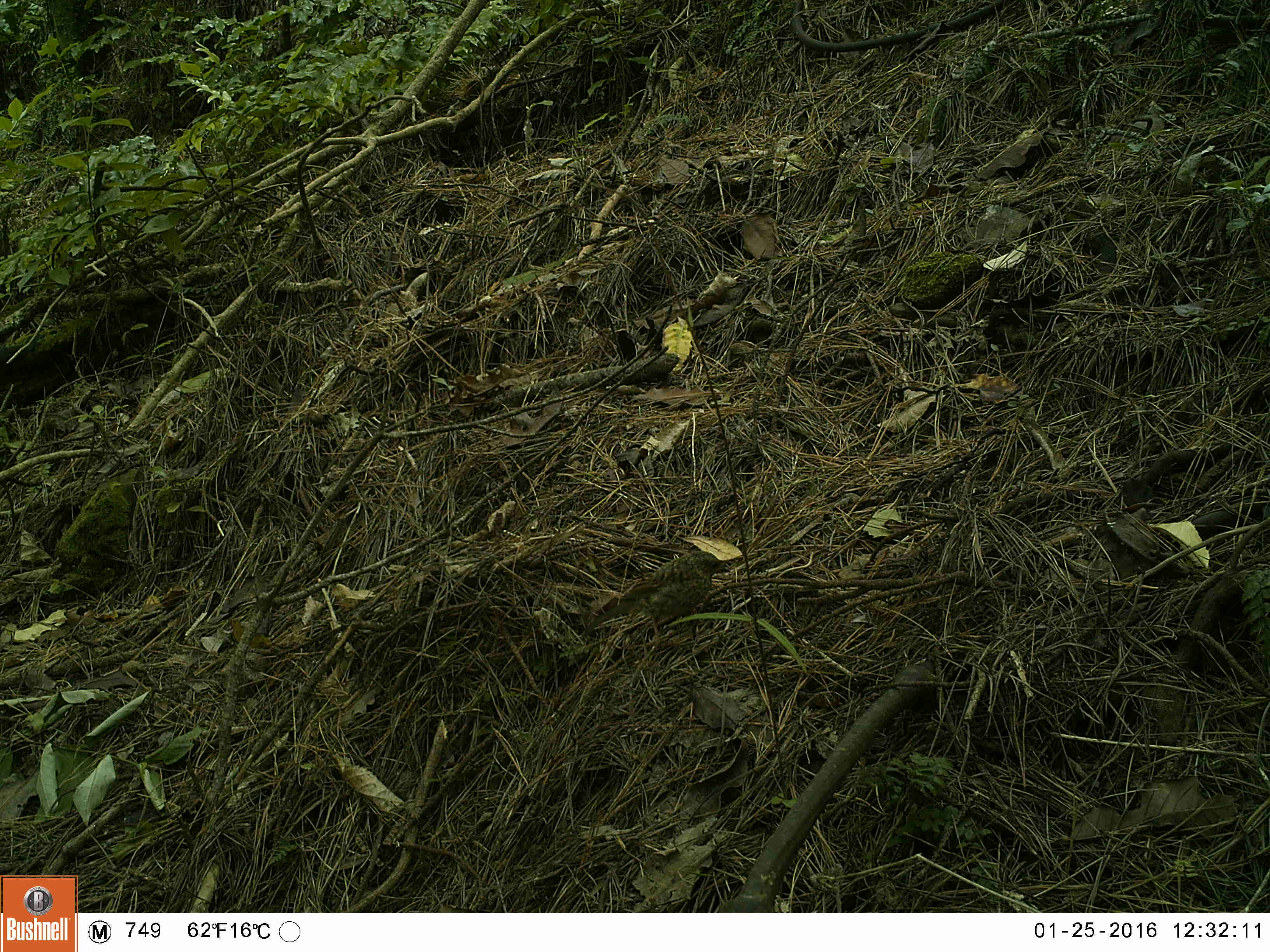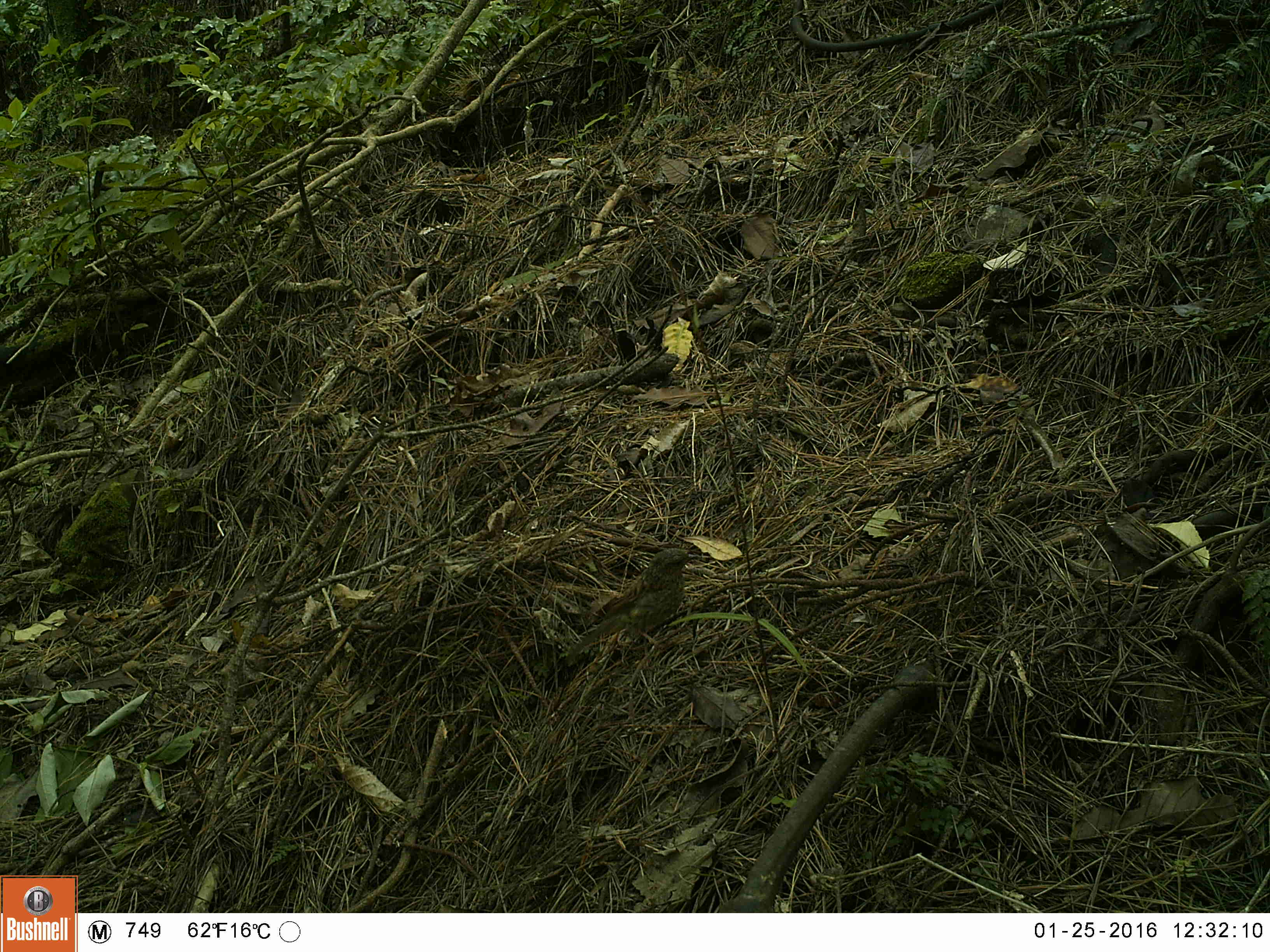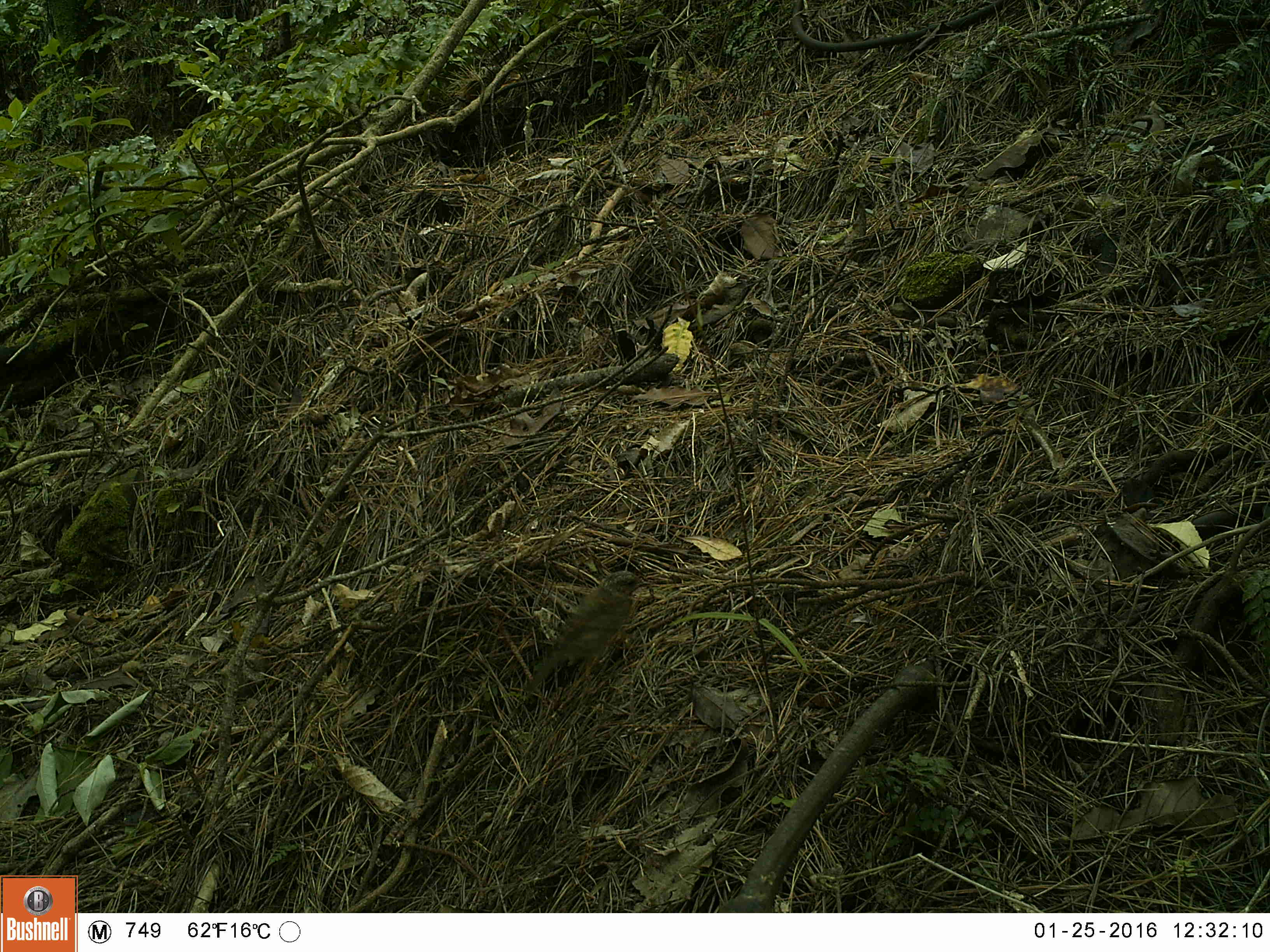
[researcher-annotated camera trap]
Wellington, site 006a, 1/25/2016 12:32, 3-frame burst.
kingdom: Animalia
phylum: Chordata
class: Aves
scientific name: Aves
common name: bird